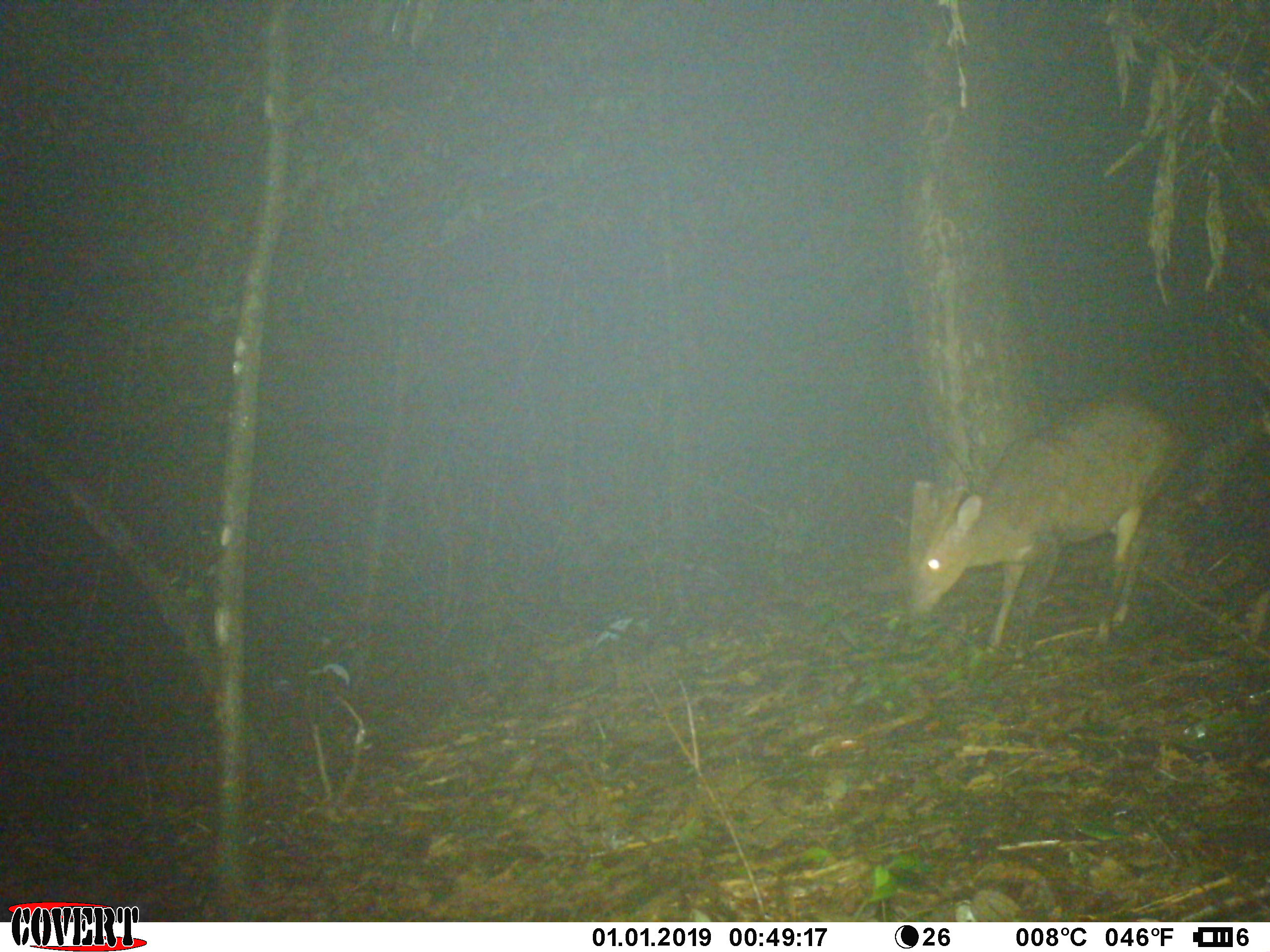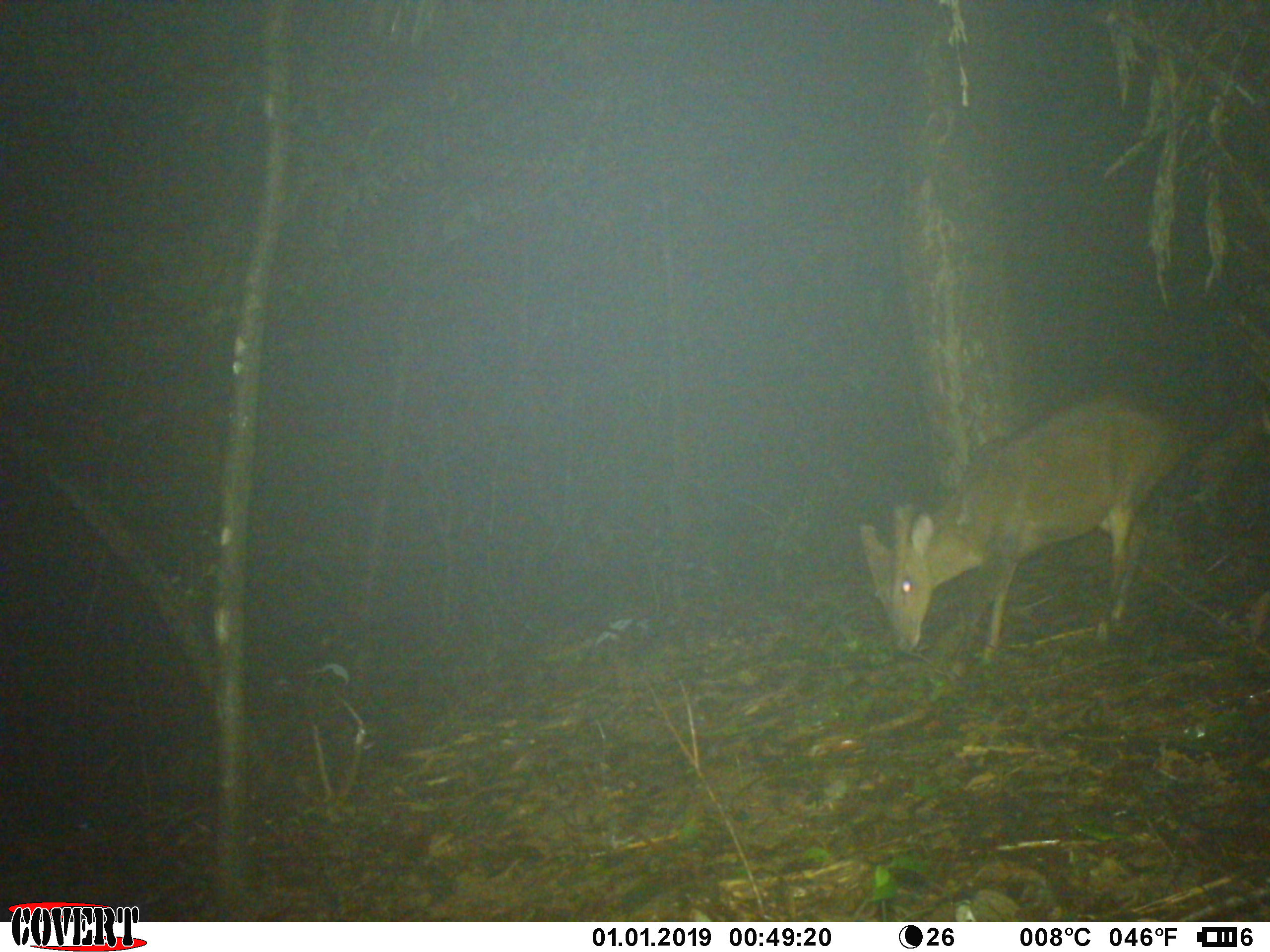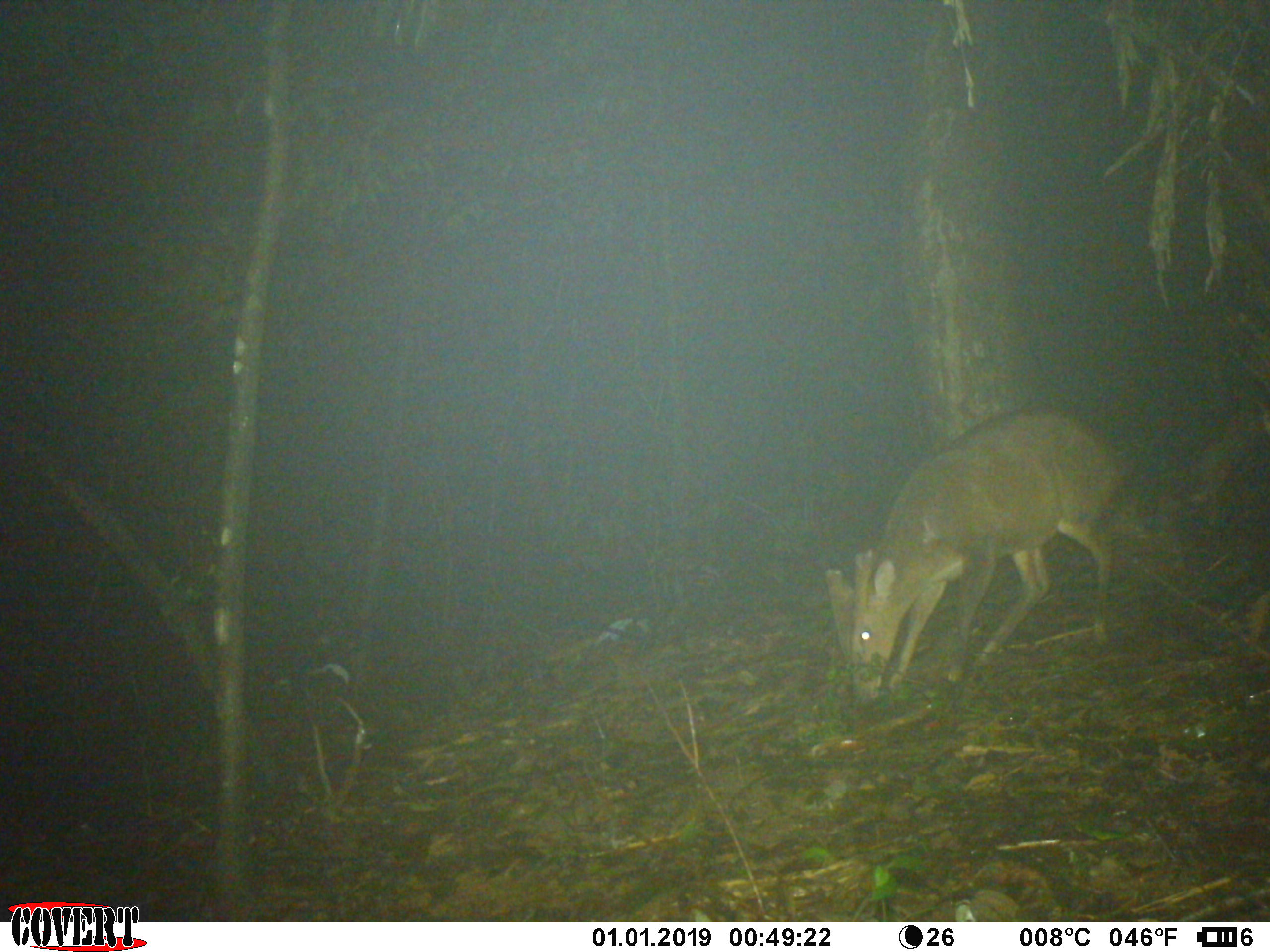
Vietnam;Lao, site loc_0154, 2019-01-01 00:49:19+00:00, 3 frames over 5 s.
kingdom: Animalia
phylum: Chordata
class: Mammalia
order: Artiodactyla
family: Cervidae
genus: Muntiacus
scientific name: Muntiacus vuquangensis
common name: large-antlered muntjac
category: large antlered muntjac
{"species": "large antlered muntjac (large-antlered muntjac) (Muntiacus vuquangensis)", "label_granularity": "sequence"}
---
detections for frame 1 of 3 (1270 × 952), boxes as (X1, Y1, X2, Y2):
large antlered muntjac: (905, 390, 1188, 656)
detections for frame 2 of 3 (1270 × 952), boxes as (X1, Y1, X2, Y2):
large antlered muntjac: (857, 390, 1190, 681)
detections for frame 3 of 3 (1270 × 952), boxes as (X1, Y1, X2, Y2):
large antlered muntjac: (823, 405, 1134, 711)